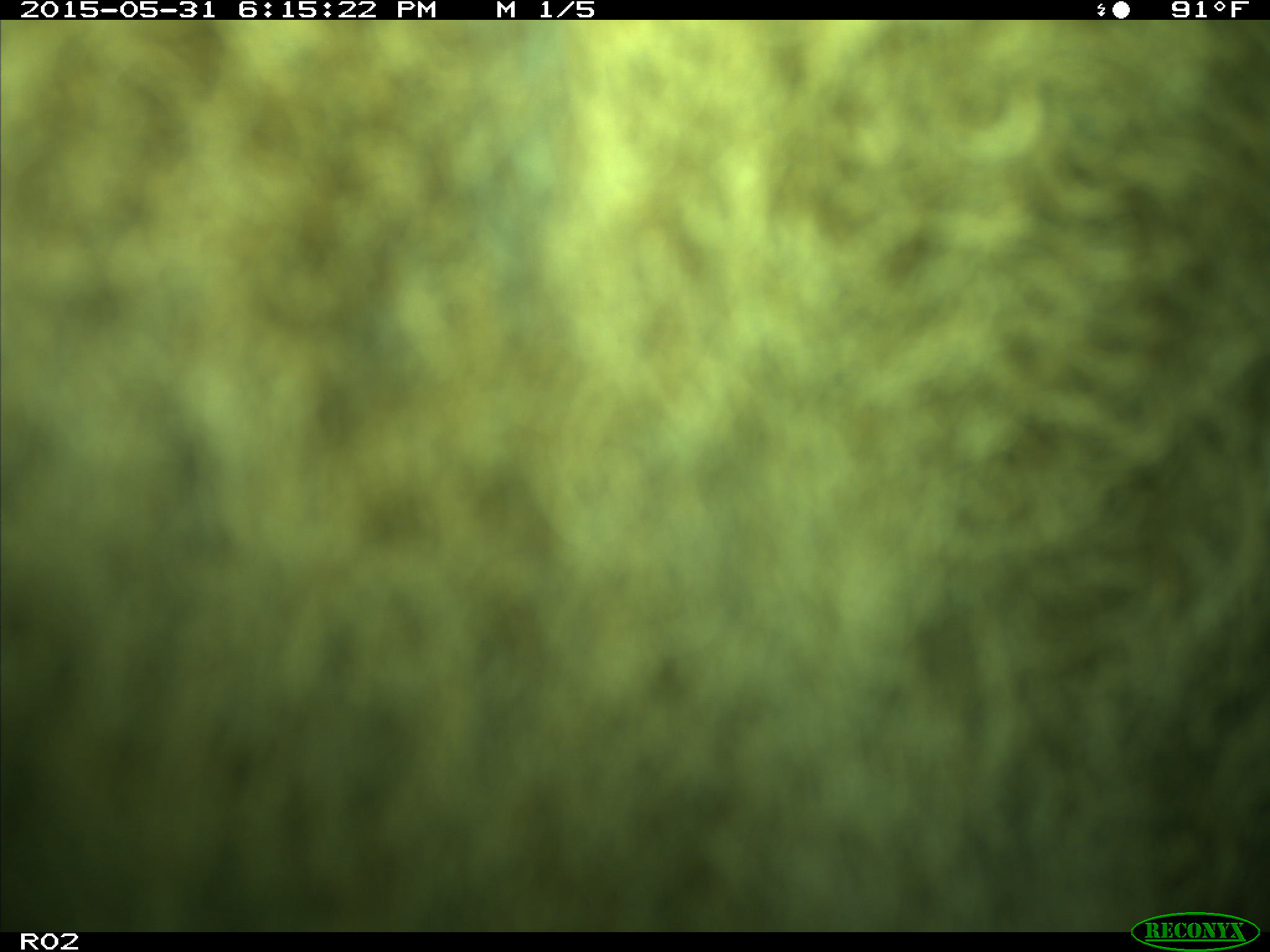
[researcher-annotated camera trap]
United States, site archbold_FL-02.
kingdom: Animalia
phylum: Chordata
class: Mammalia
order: Artiodactyla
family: Bovidae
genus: Bos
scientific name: Bos taurus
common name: domestic cow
Bos taurus (domestic cow).